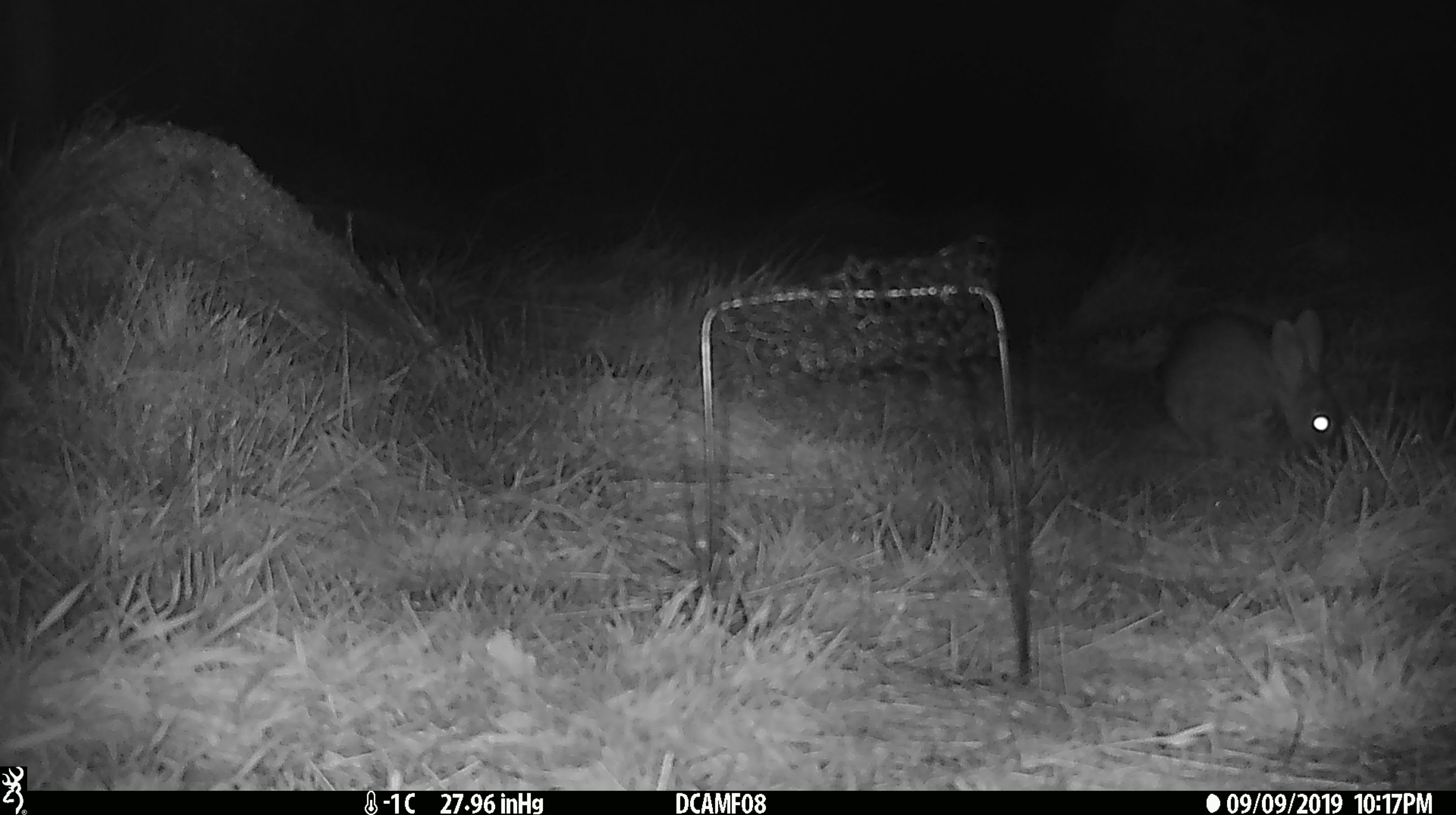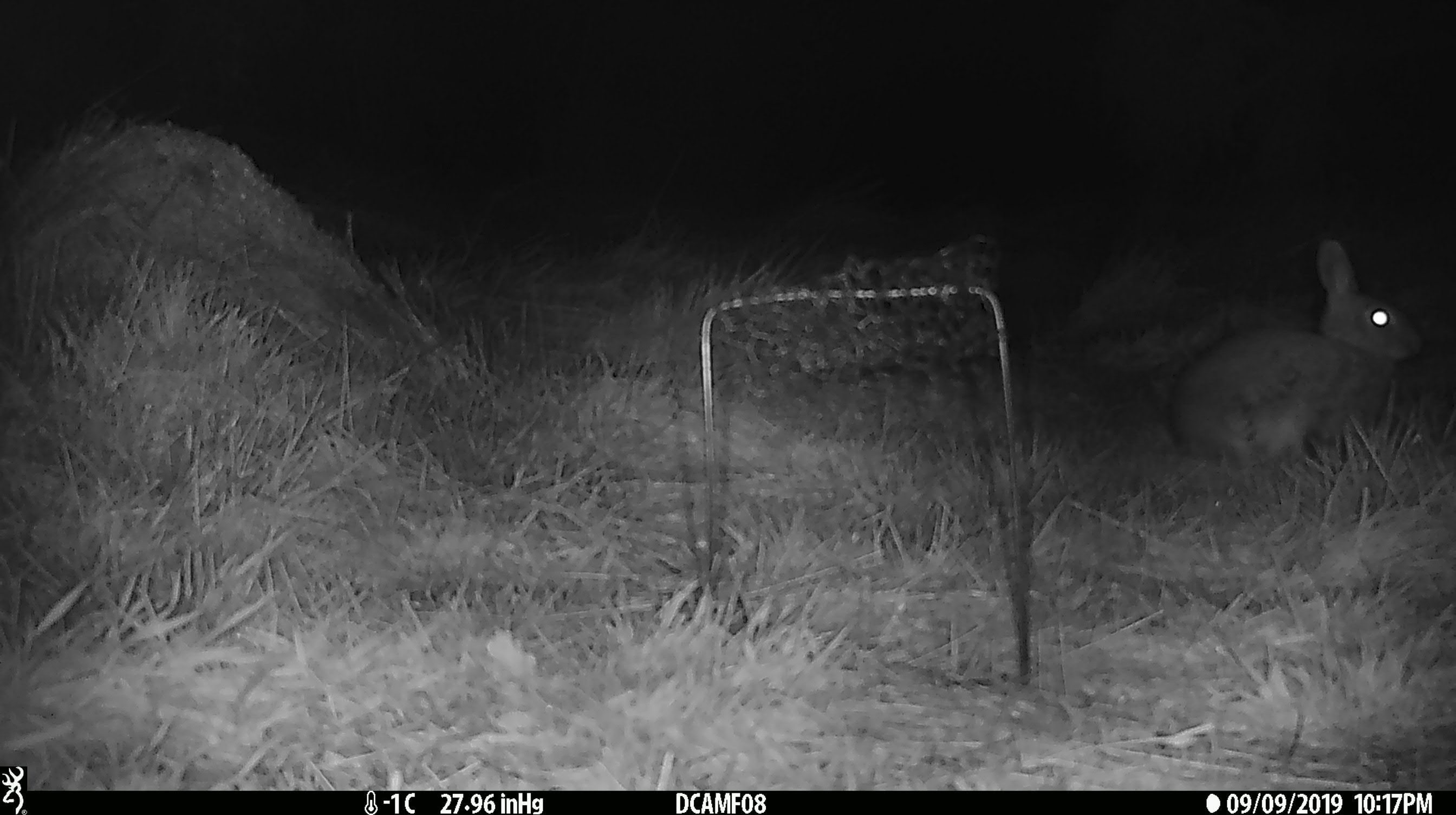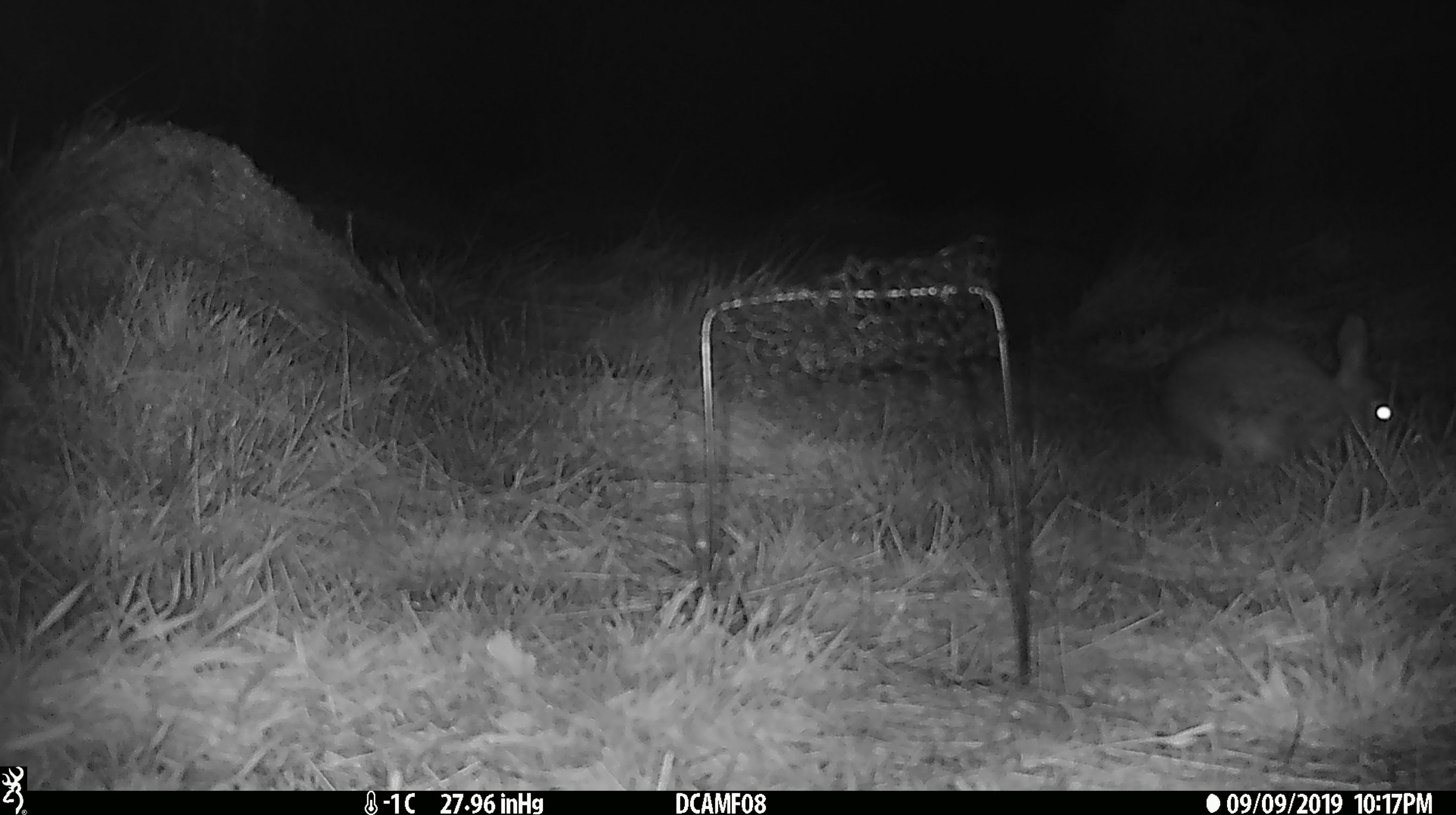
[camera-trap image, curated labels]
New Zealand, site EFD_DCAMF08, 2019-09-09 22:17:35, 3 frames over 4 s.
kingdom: Animalia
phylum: Chordata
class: Mammalia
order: Lagomorpha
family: Leporidae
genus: Oryctolagus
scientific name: Oryctolagus cuniculus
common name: european rabbit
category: rabbit